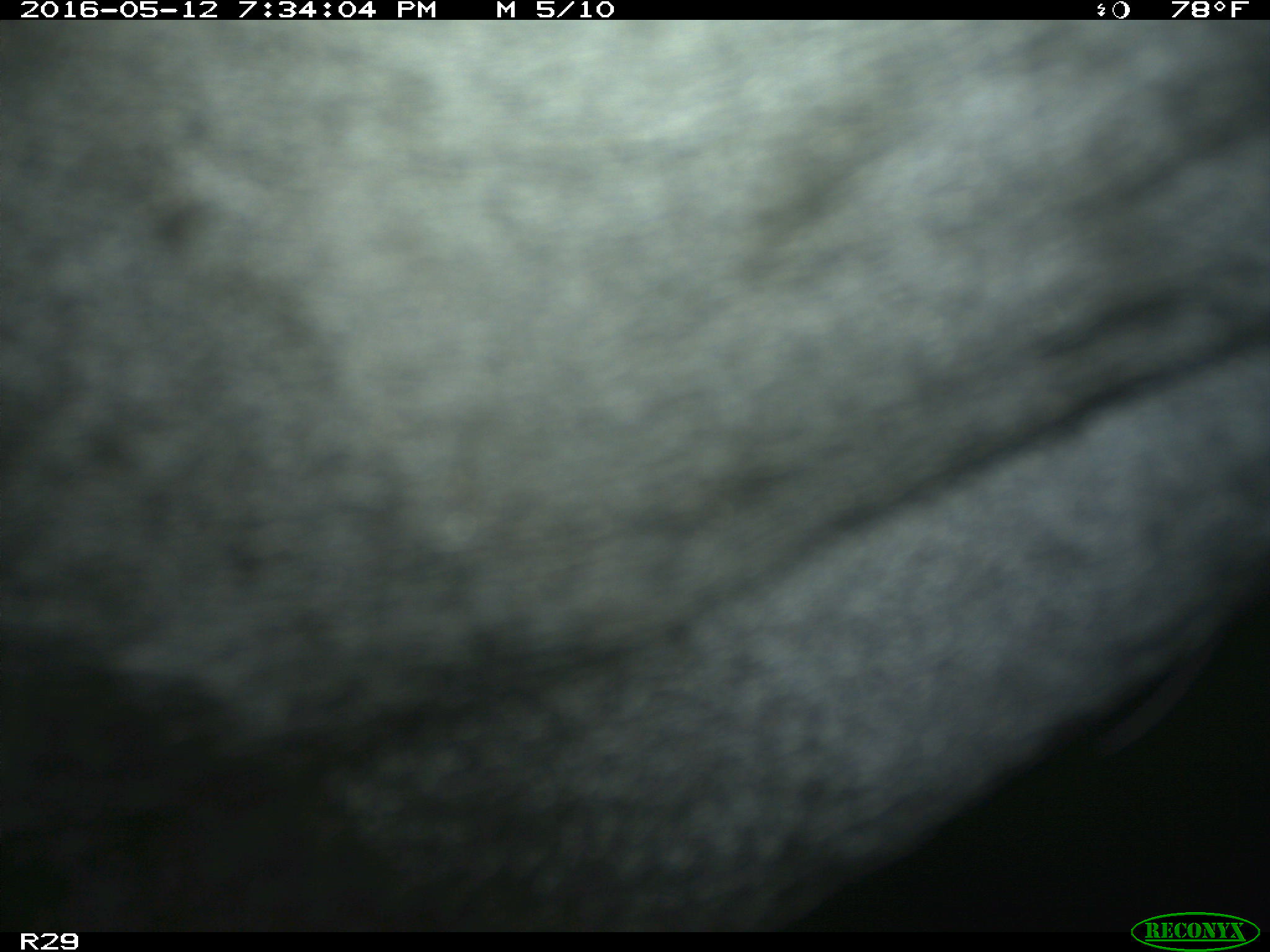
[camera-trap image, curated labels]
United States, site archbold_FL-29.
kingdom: Animalia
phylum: Chordata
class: Mammalia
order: Artiodactyla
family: Bovidae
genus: Bos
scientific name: Bos taurus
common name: domestic cow